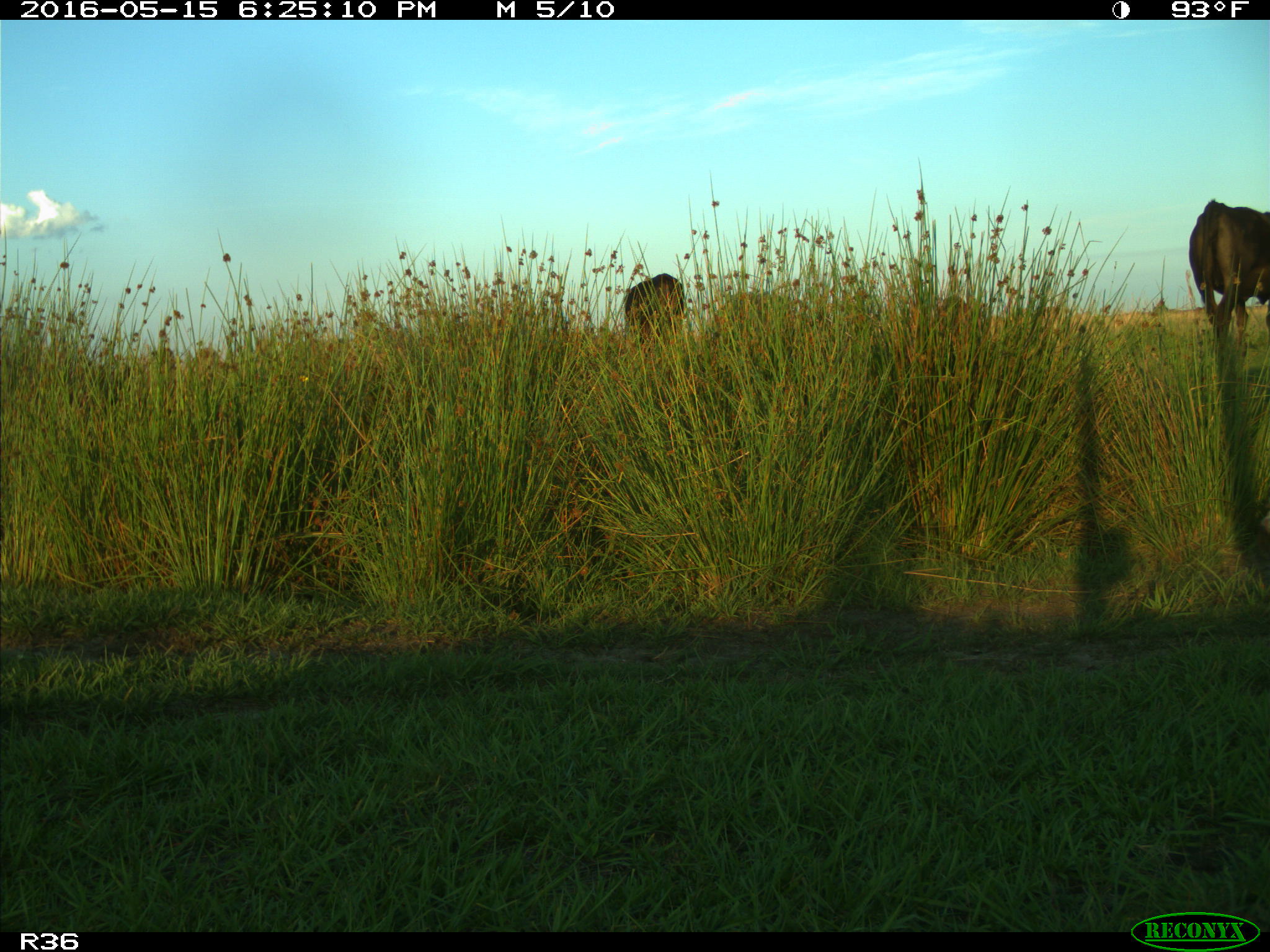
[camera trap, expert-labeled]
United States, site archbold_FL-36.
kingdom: Animalia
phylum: Chordata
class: Mammalia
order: Artiodactyla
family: Bovidae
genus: Bos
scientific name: Bos taurus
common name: domestic cow